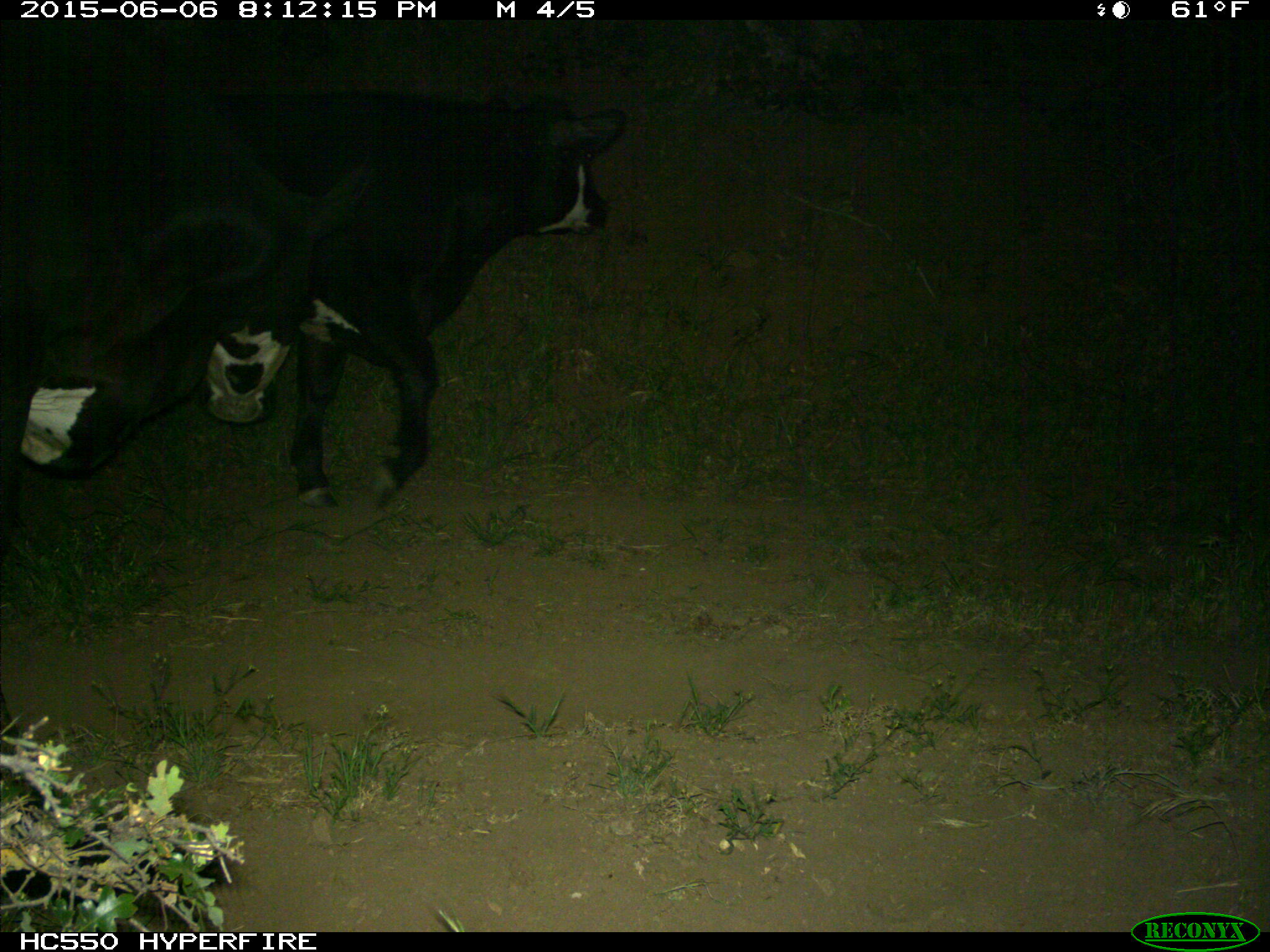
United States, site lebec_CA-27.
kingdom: Animalia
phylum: Chordata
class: Mammalia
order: Artiodactyla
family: Bovidae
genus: Bos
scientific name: Bos taurus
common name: domestic cow